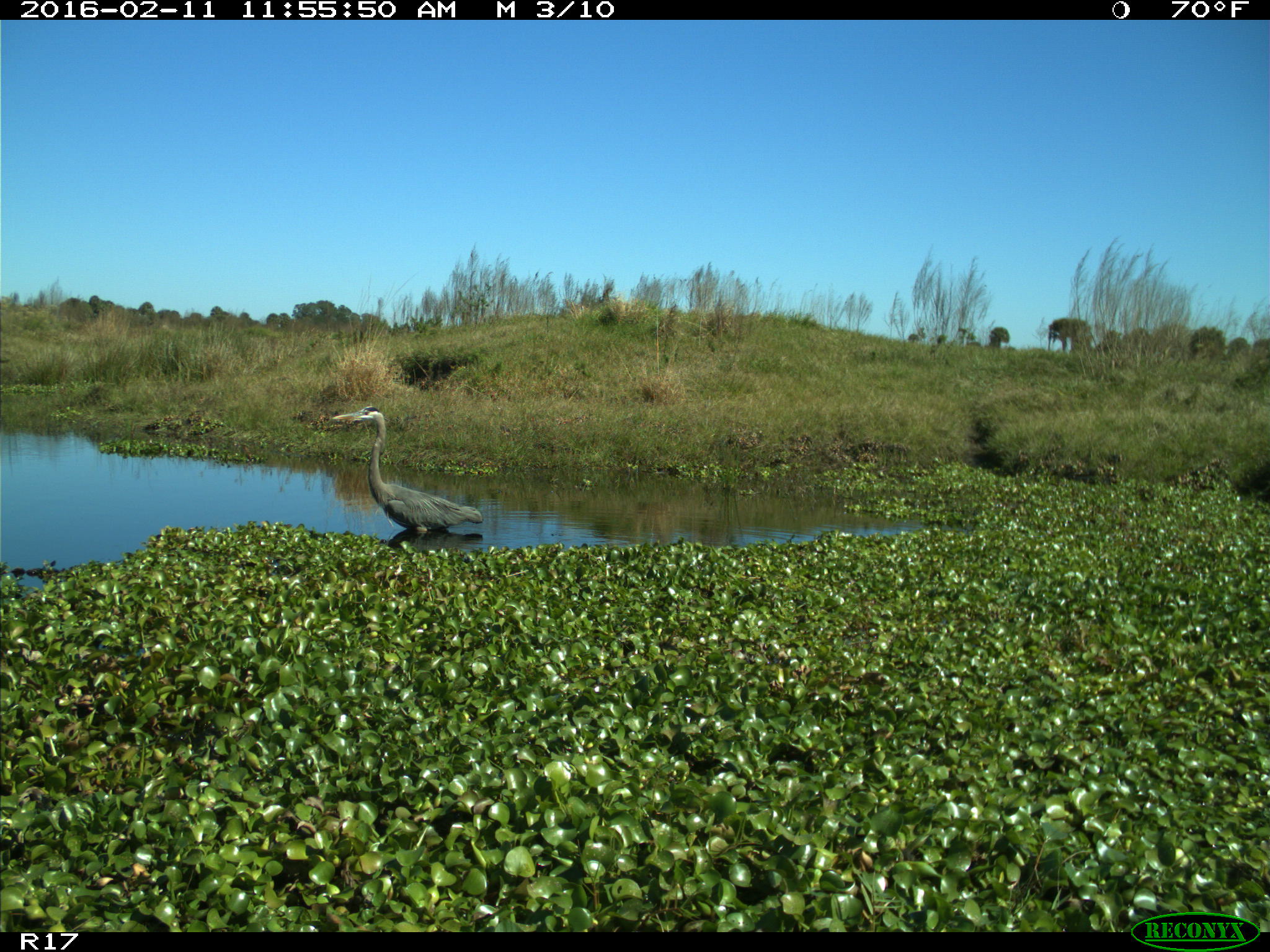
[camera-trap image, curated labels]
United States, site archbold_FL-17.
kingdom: Animalia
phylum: Chordata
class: Aves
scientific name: Aves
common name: birds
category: unidentified bird